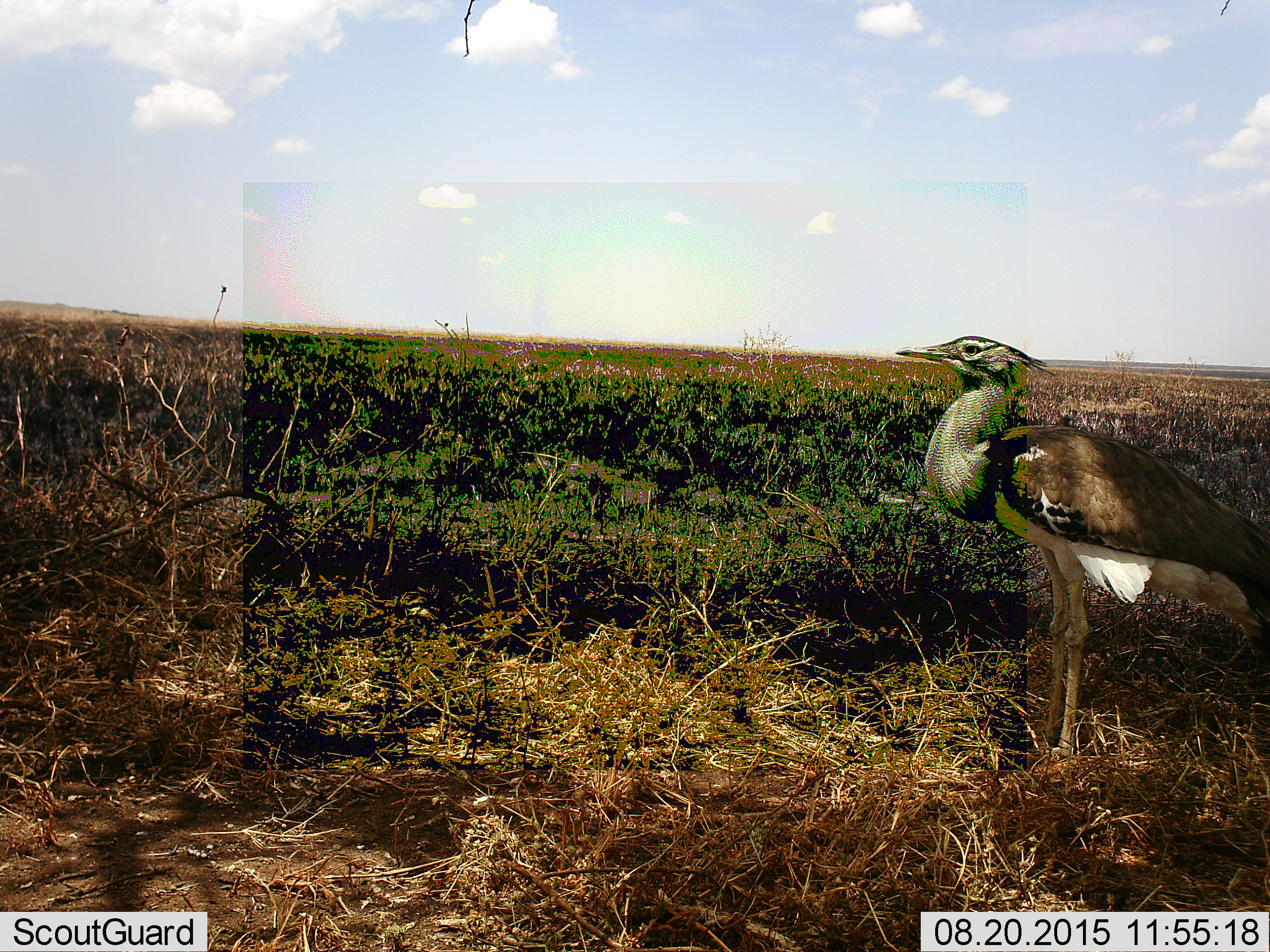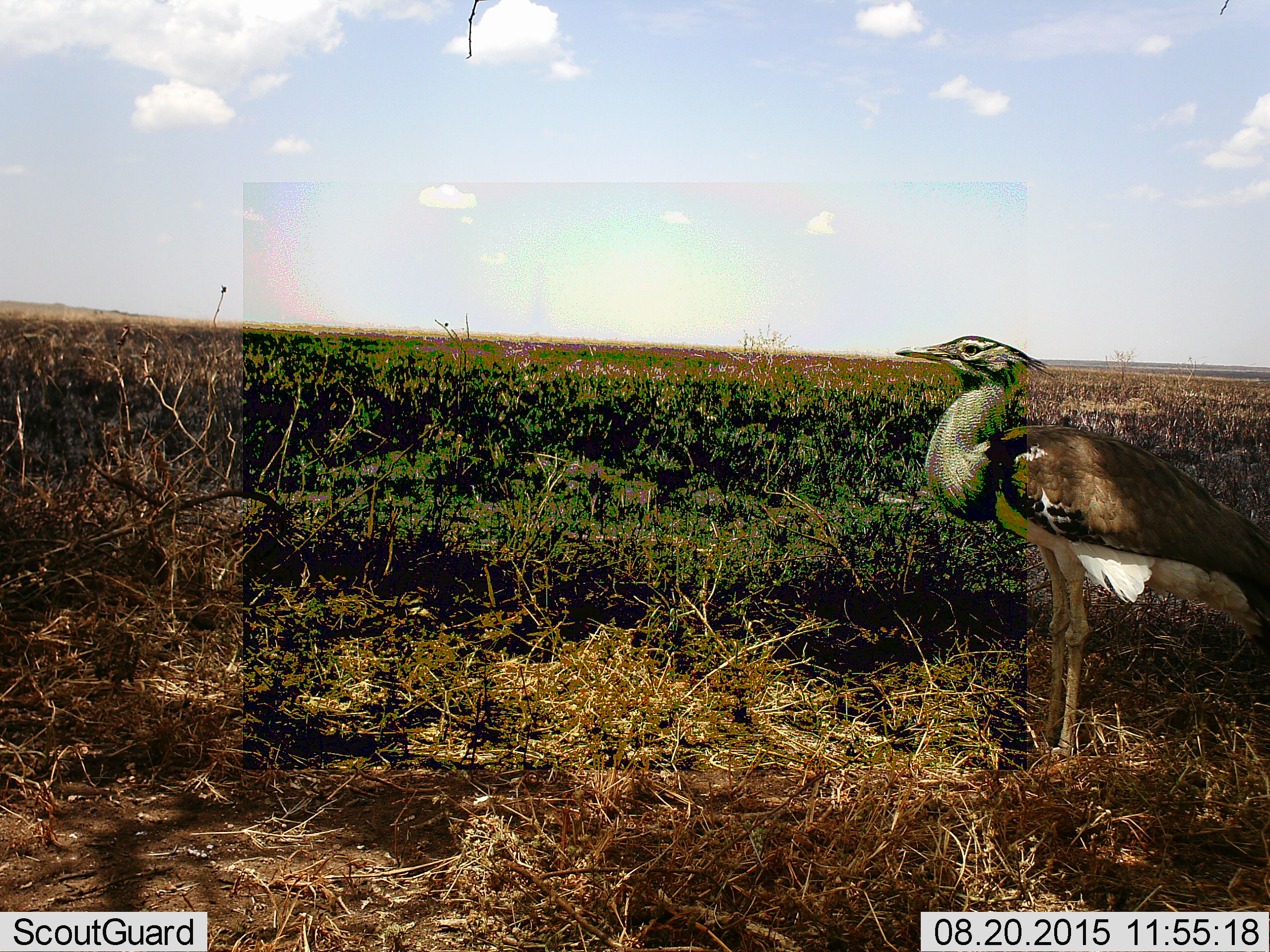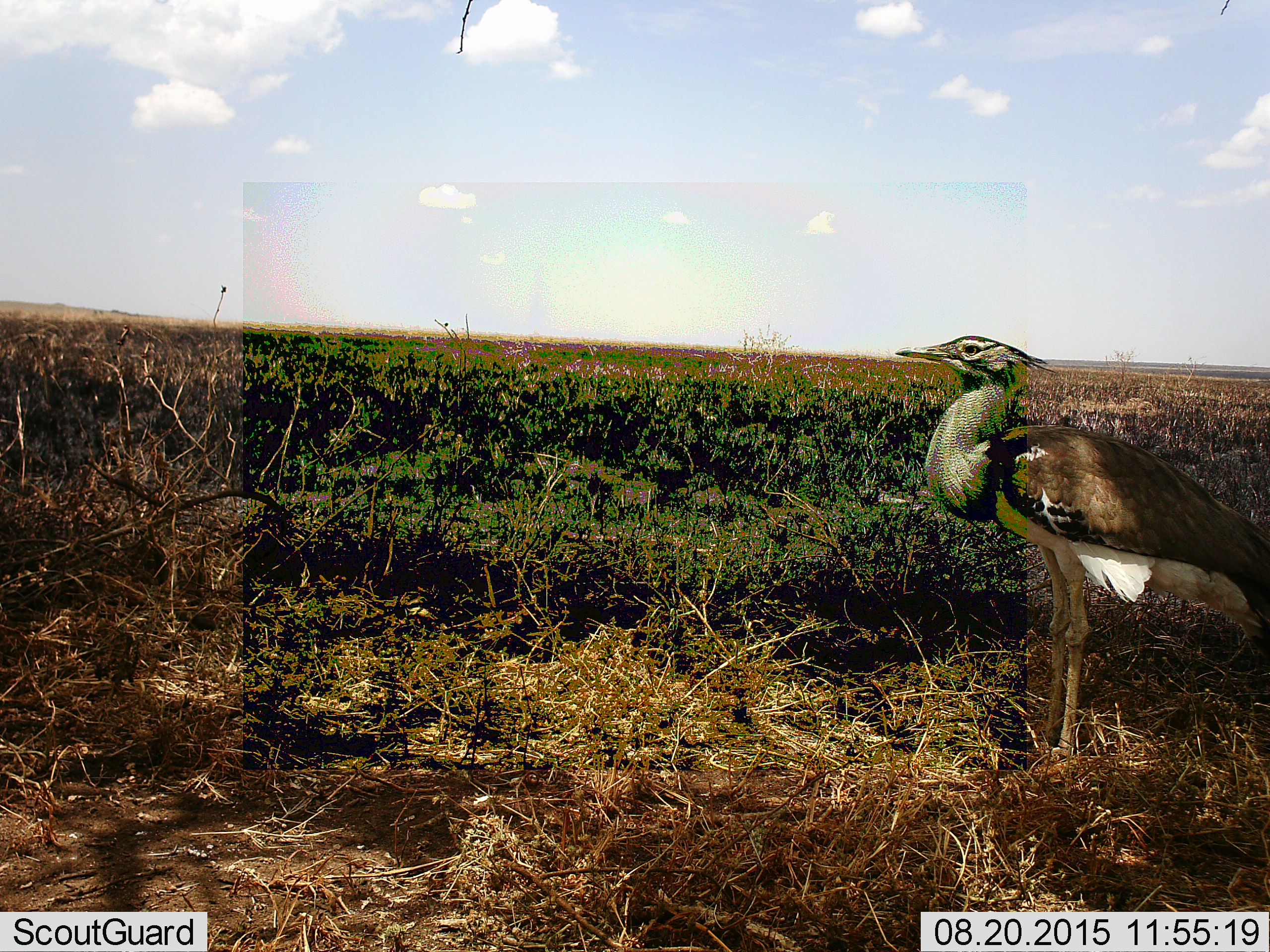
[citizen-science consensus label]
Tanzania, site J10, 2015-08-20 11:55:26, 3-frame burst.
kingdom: Animalia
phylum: Chordata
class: Aves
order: Otidiformes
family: Otididae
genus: Ardeotis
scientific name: Ardeotis kori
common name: kori bustard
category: koribustard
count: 1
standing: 100%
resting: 0%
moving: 0%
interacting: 0%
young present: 0%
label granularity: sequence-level